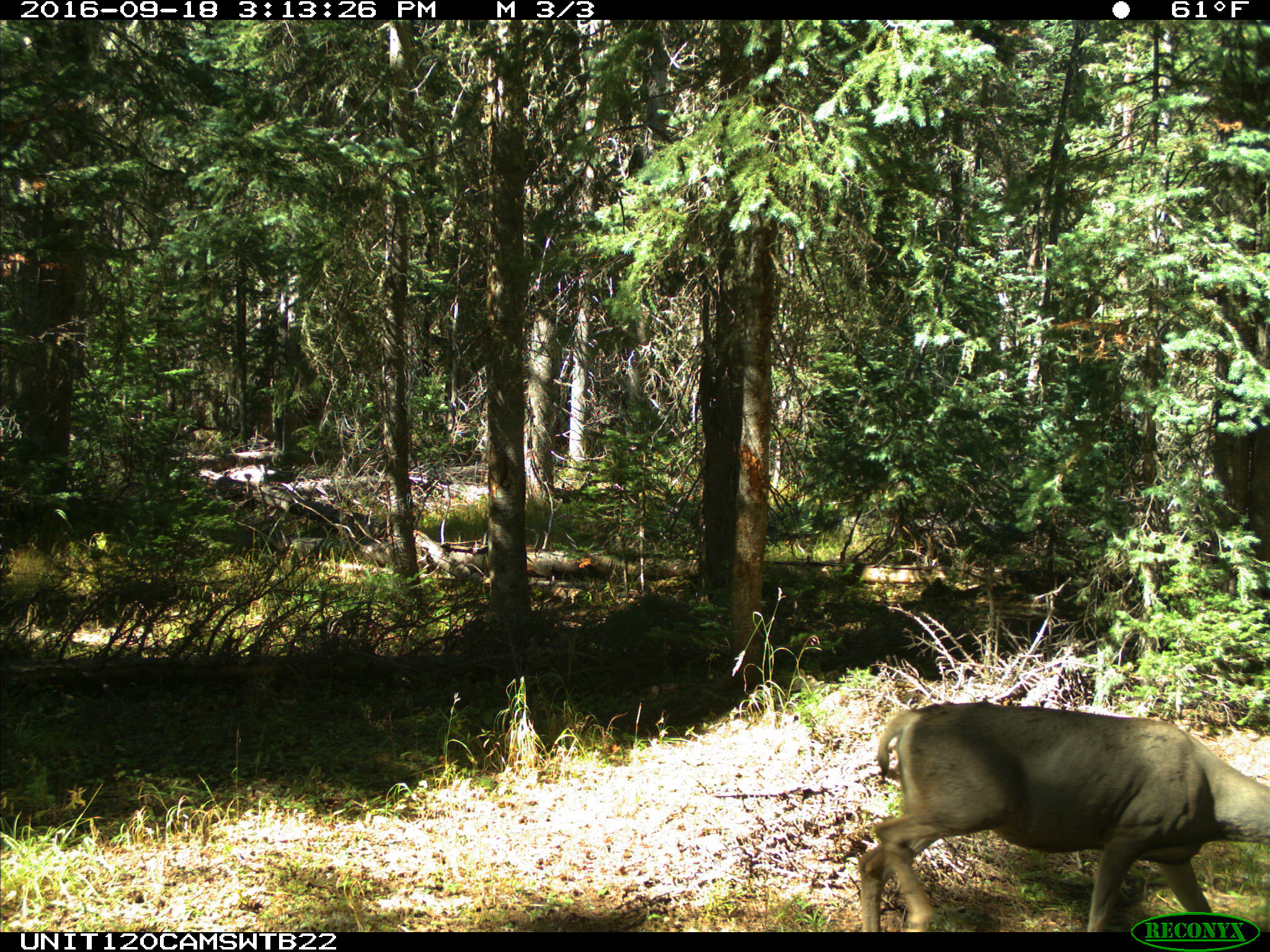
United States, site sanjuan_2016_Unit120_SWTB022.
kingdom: Animalia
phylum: Chordata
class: Mammalia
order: Artiodactyla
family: Cervidae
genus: Odocoileus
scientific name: Odocoileus hemionus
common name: mule deer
Odocoileus hemionus (mule deer).